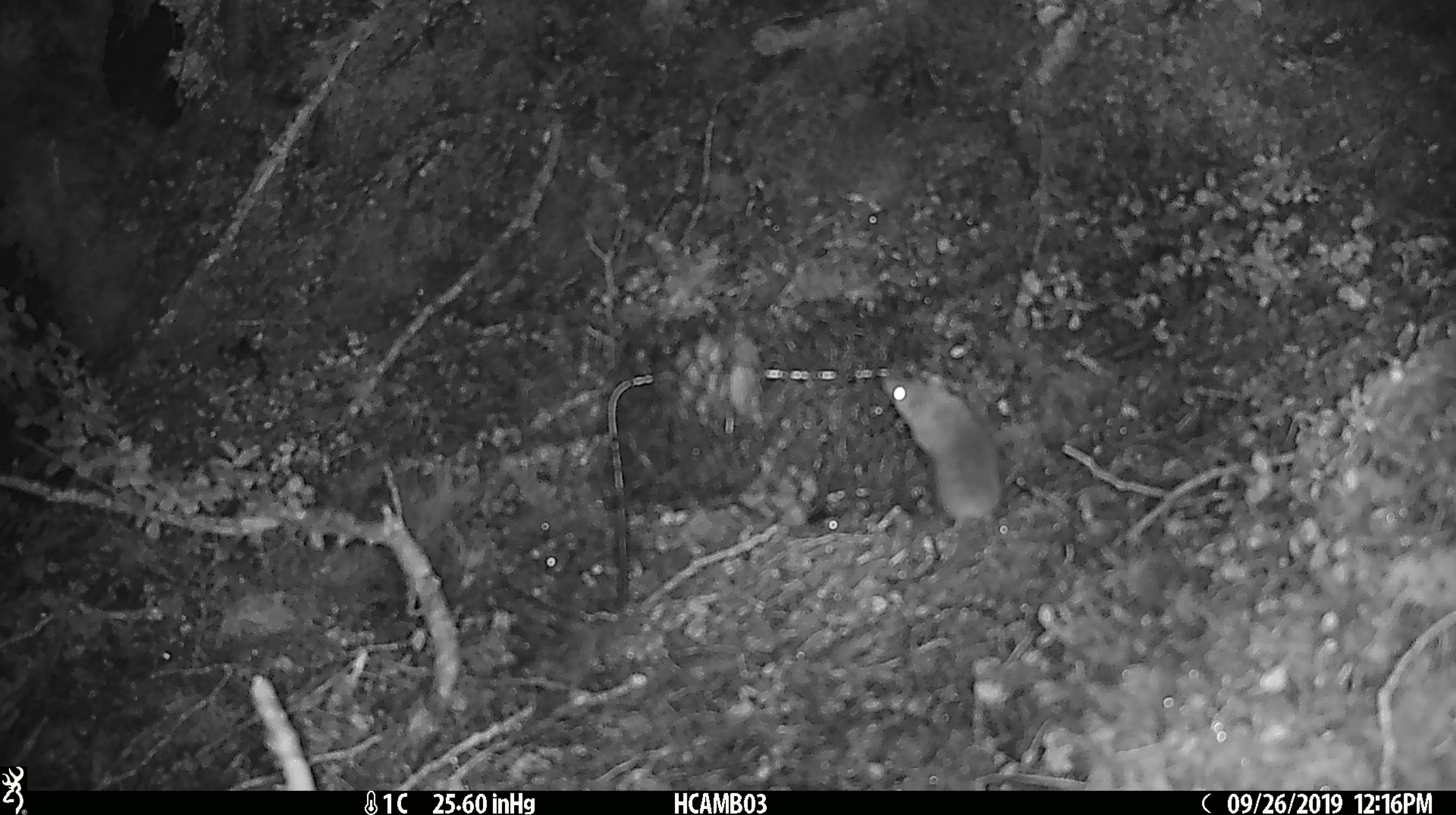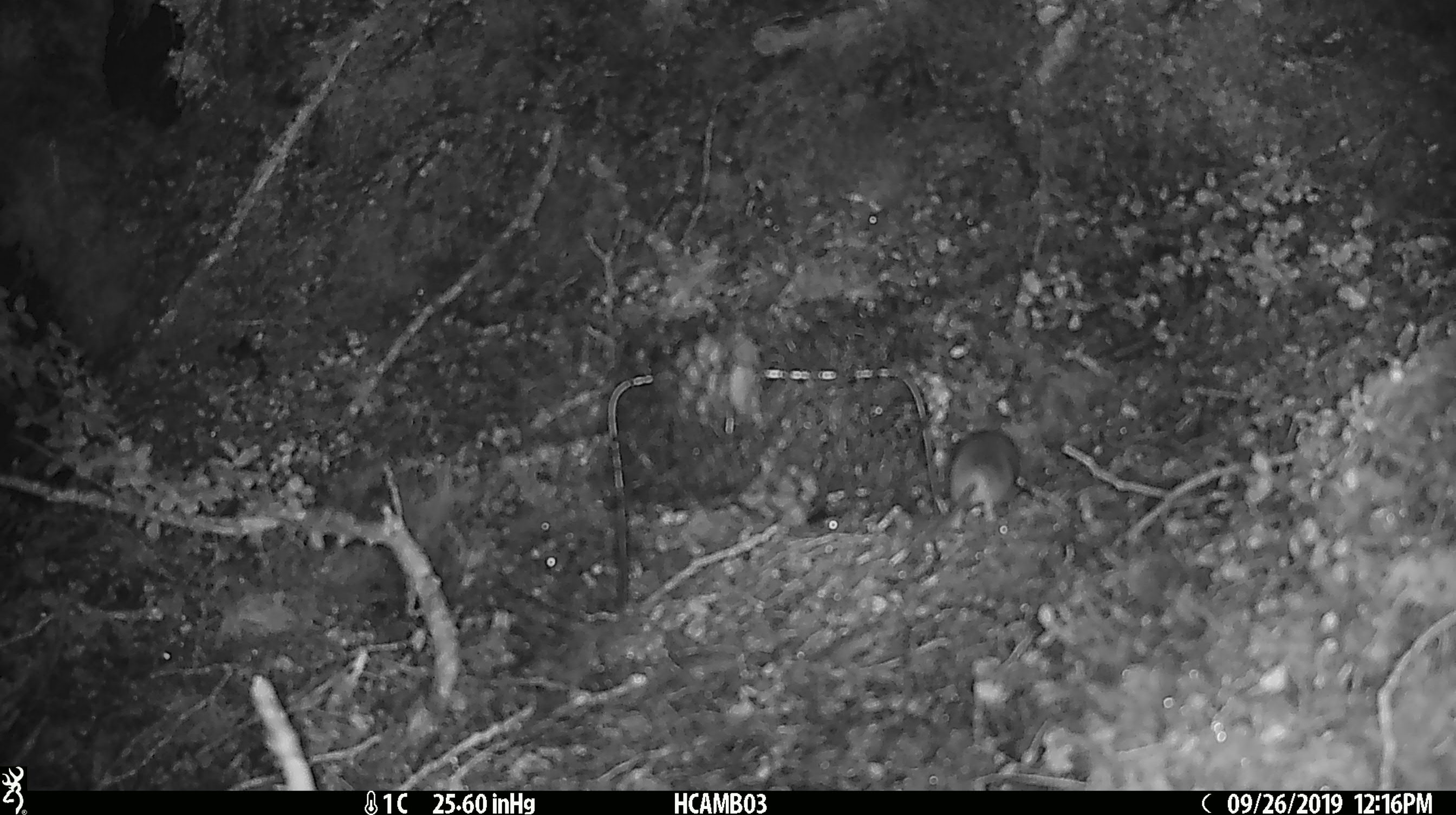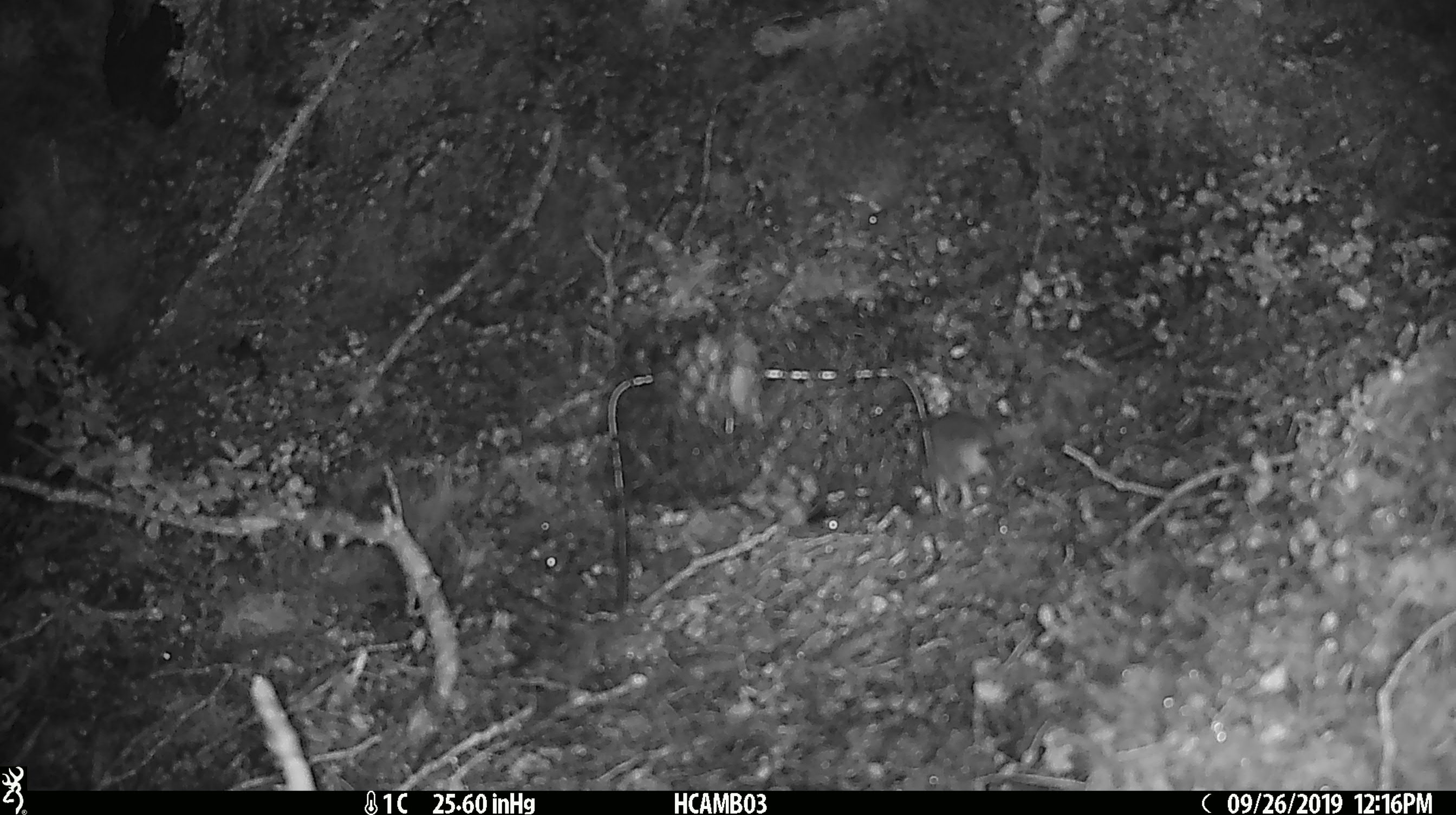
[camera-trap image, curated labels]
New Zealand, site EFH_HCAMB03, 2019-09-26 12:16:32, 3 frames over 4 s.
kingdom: Animalia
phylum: Chordata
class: Mammalia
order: Rodentia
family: Muridae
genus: Mus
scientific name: Mus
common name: mouse